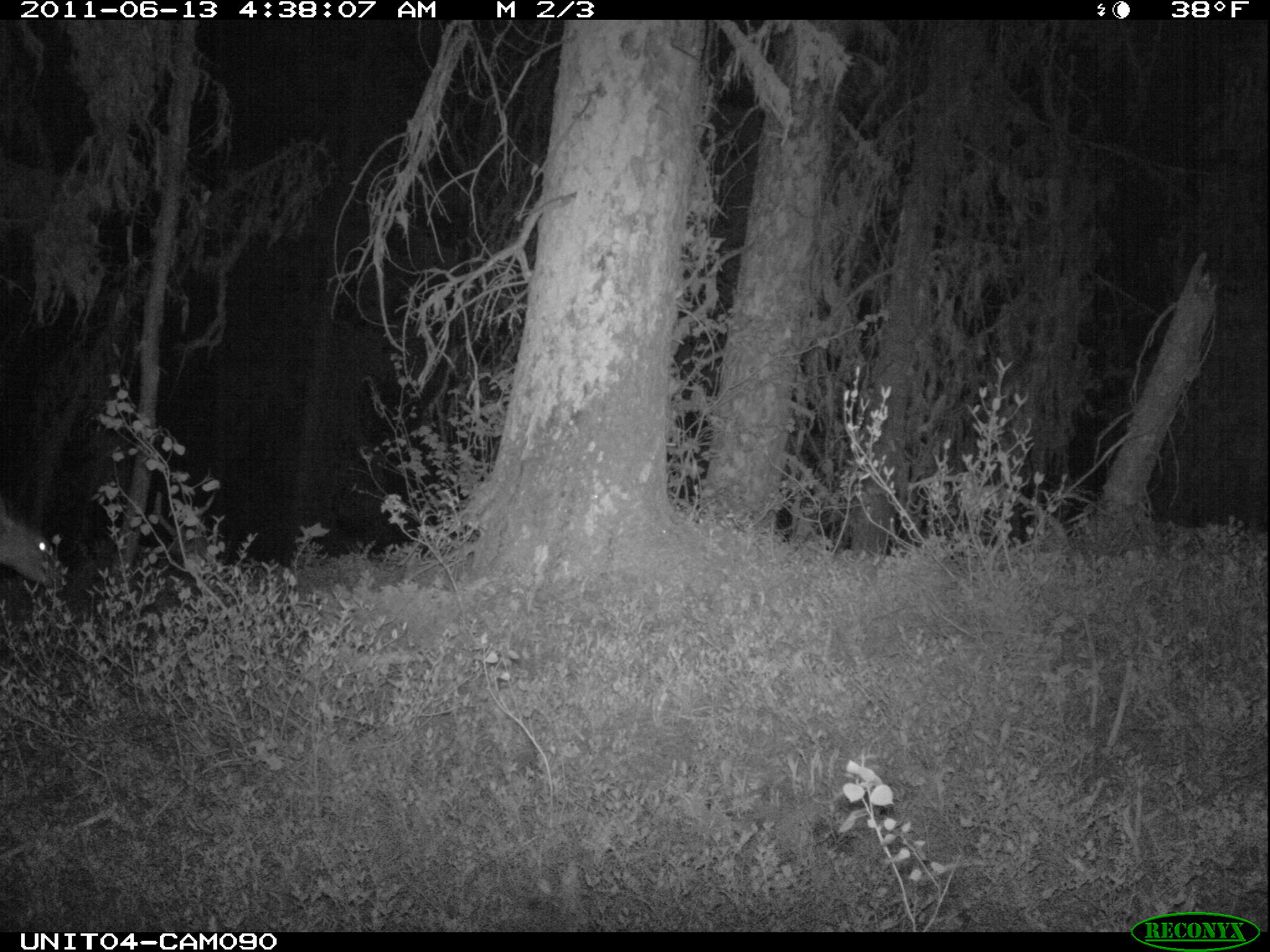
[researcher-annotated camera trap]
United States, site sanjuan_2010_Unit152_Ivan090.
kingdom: Animalia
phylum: Chordata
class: Mammalia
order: Artiodactyla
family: Cervidae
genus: Odocoileus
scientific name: Odocoileus hemionus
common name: mule deer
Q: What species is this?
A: Odocoileus hemionus (mule deer).